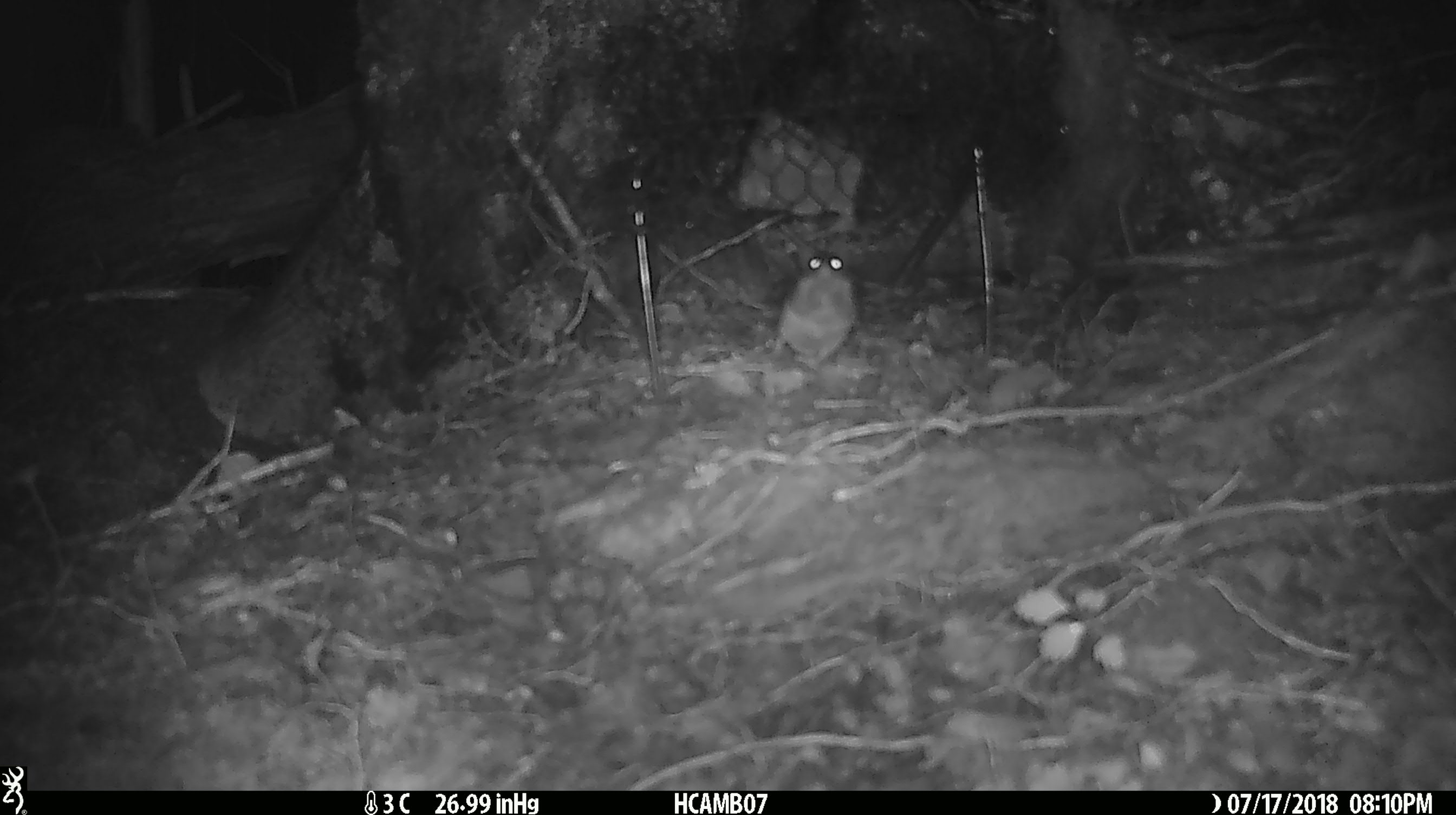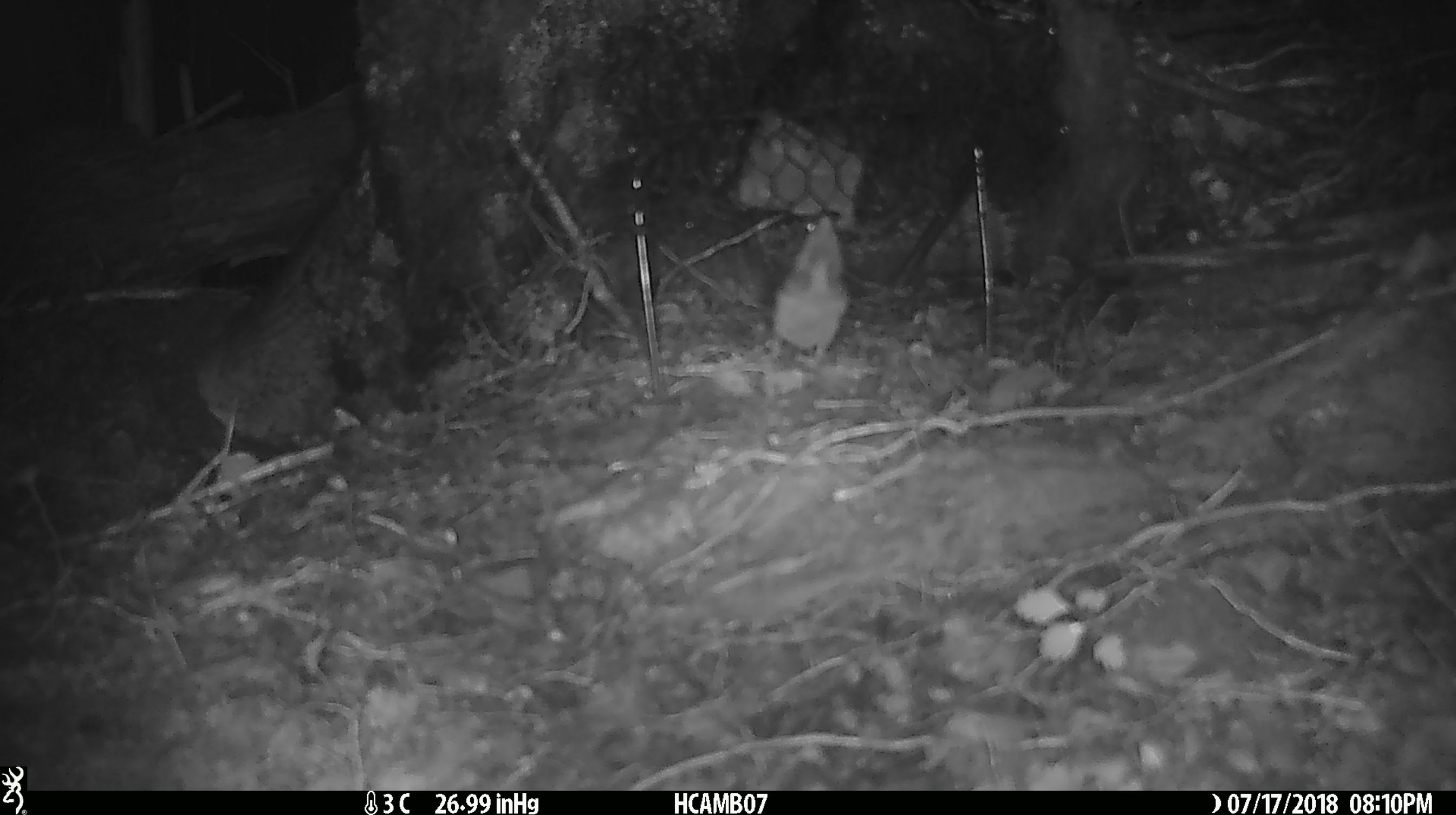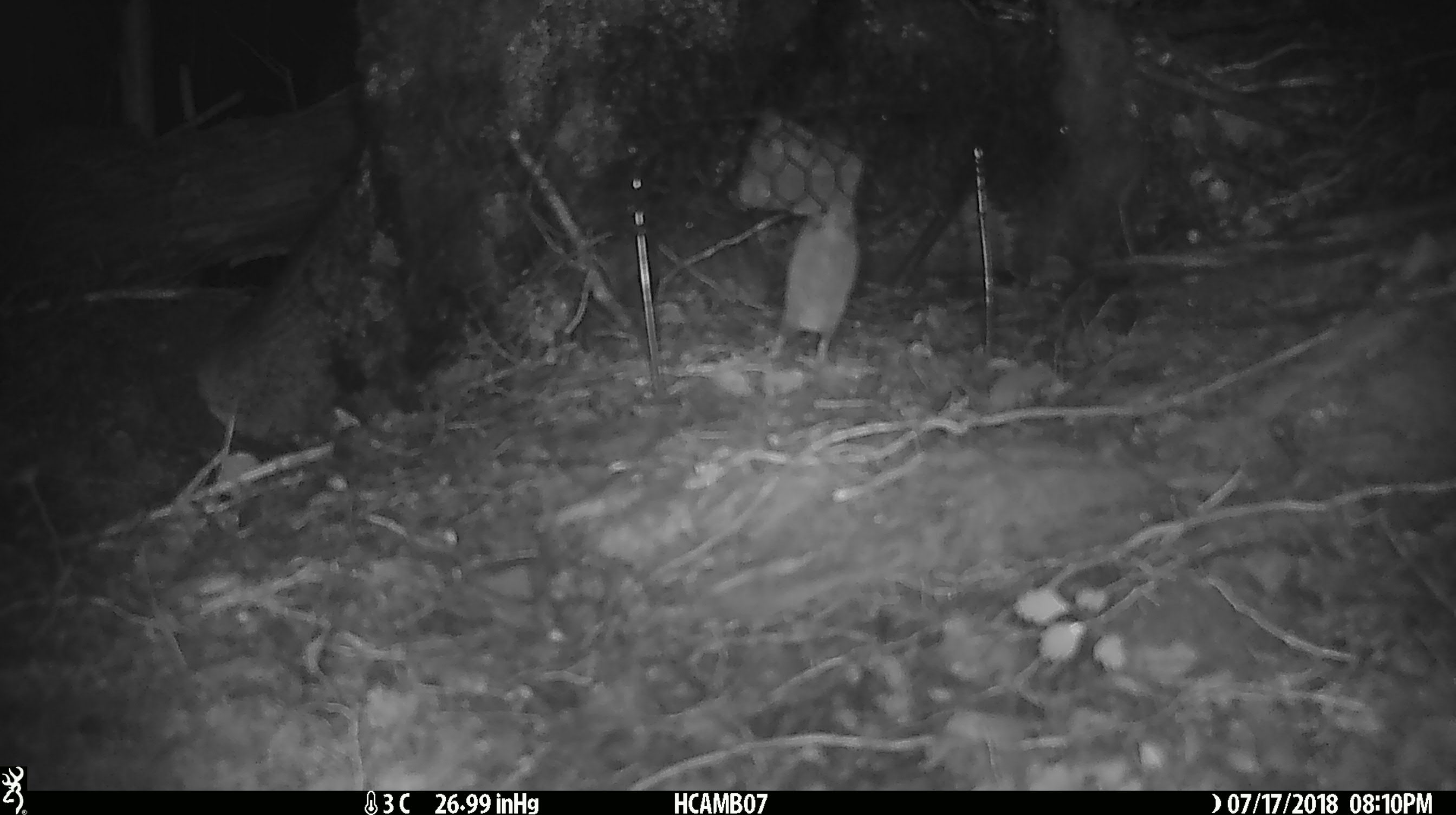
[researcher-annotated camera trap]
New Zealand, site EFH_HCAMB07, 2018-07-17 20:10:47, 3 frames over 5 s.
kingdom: Animalia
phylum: Chordata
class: Mammalia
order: Rodentia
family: Muridae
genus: Mus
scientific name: Mus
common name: mouse